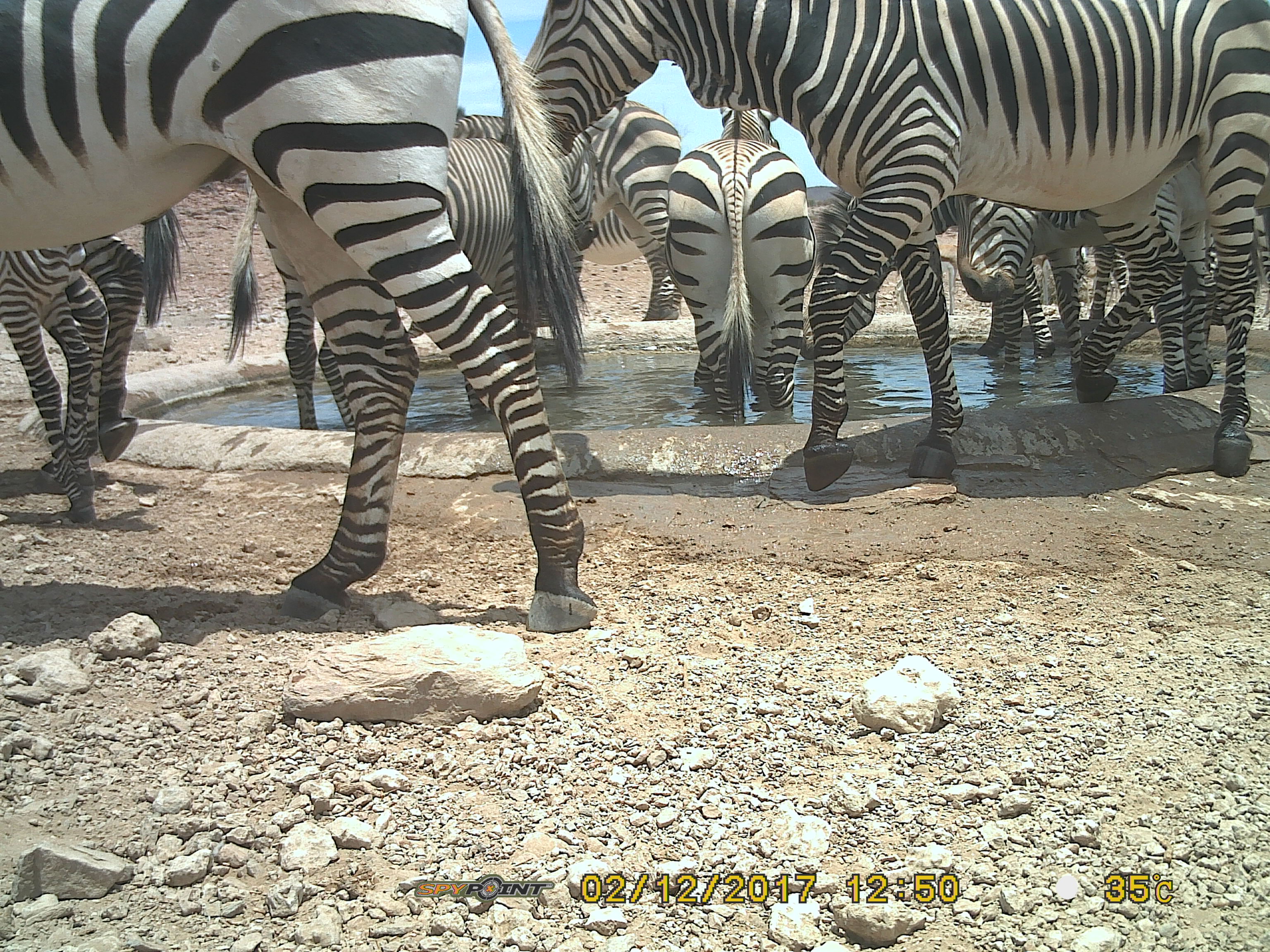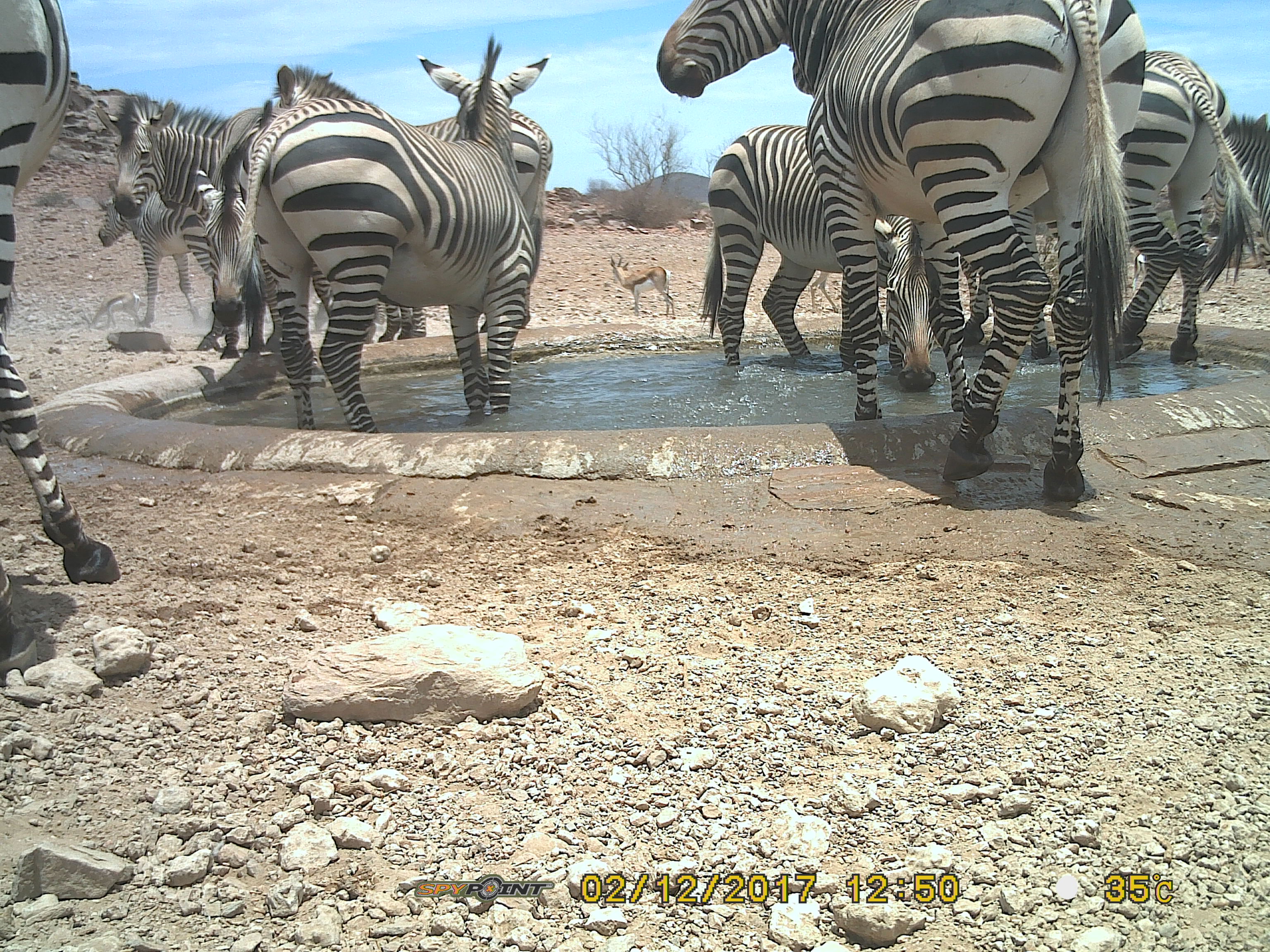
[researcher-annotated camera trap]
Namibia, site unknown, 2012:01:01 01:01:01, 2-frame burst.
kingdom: Animalia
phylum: Chordata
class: Mammalia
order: Perissodactyla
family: Equidae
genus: Equus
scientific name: Equus zebra hartmannae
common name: hartmann's mountain zebra